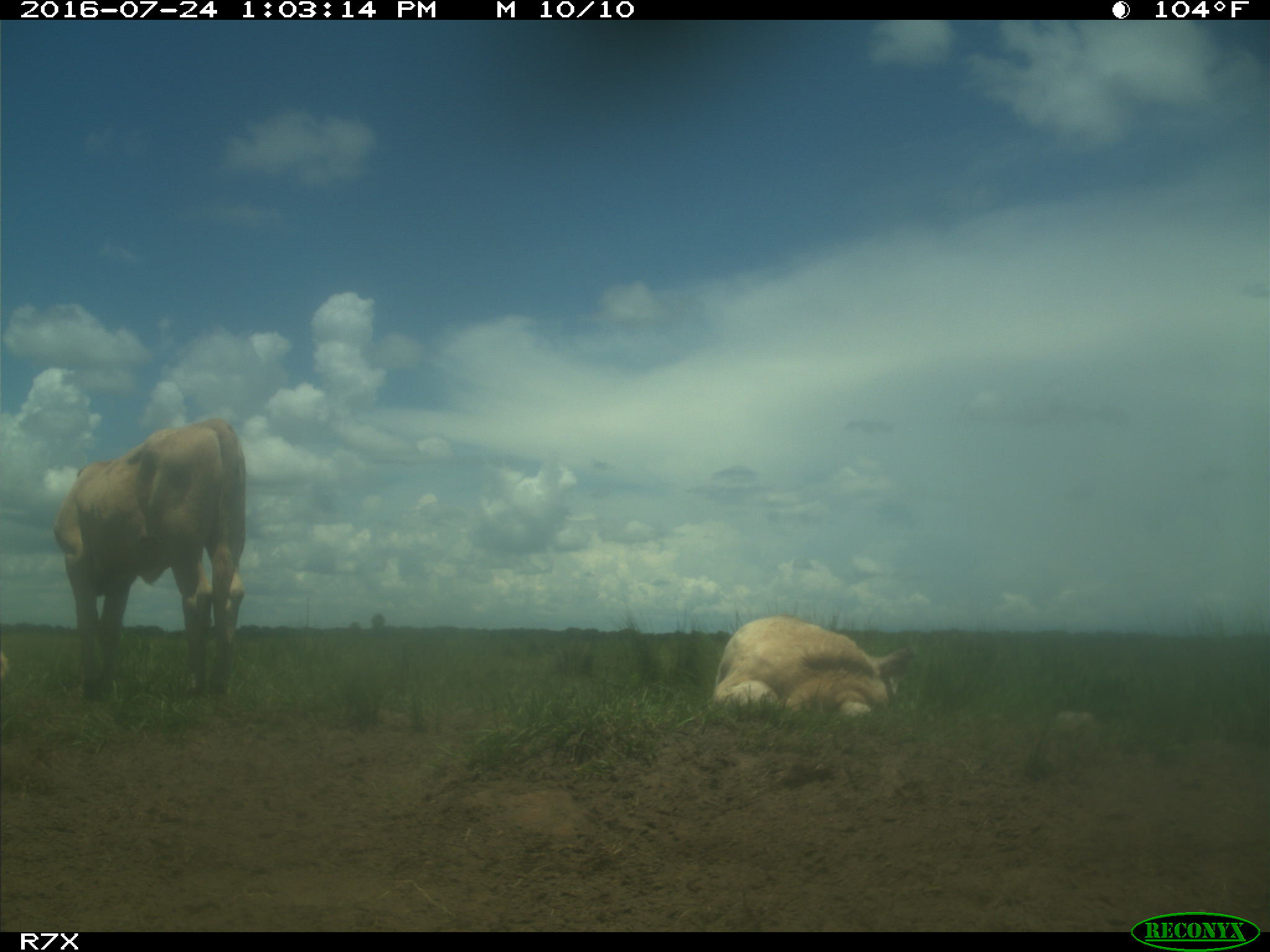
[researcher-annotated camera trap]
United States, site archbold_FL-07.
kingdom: Animalia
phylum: Chordata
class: Mammalia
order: Artiodactyla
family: Bovidae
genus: Bos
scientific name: Bos taurus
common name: domestic cow